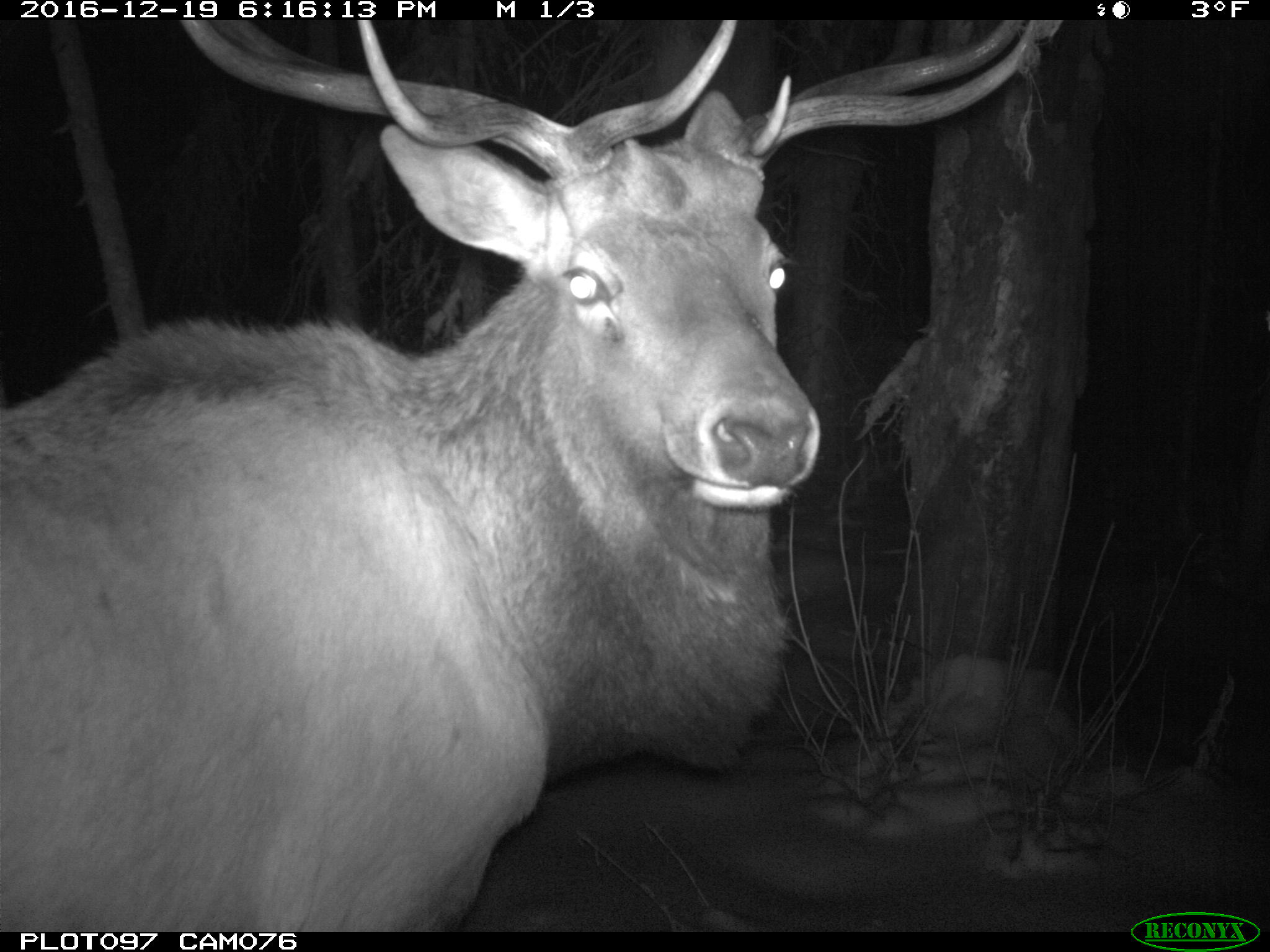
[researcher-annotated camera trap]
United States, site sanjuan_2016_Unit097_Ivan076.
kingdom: Animalia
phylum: Chordata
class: Mammalia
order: Artiodactyla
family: Cervidae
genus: Cervus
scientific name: Cervus elaphus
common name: red deer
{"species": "Cervus elaphus (red deer)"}